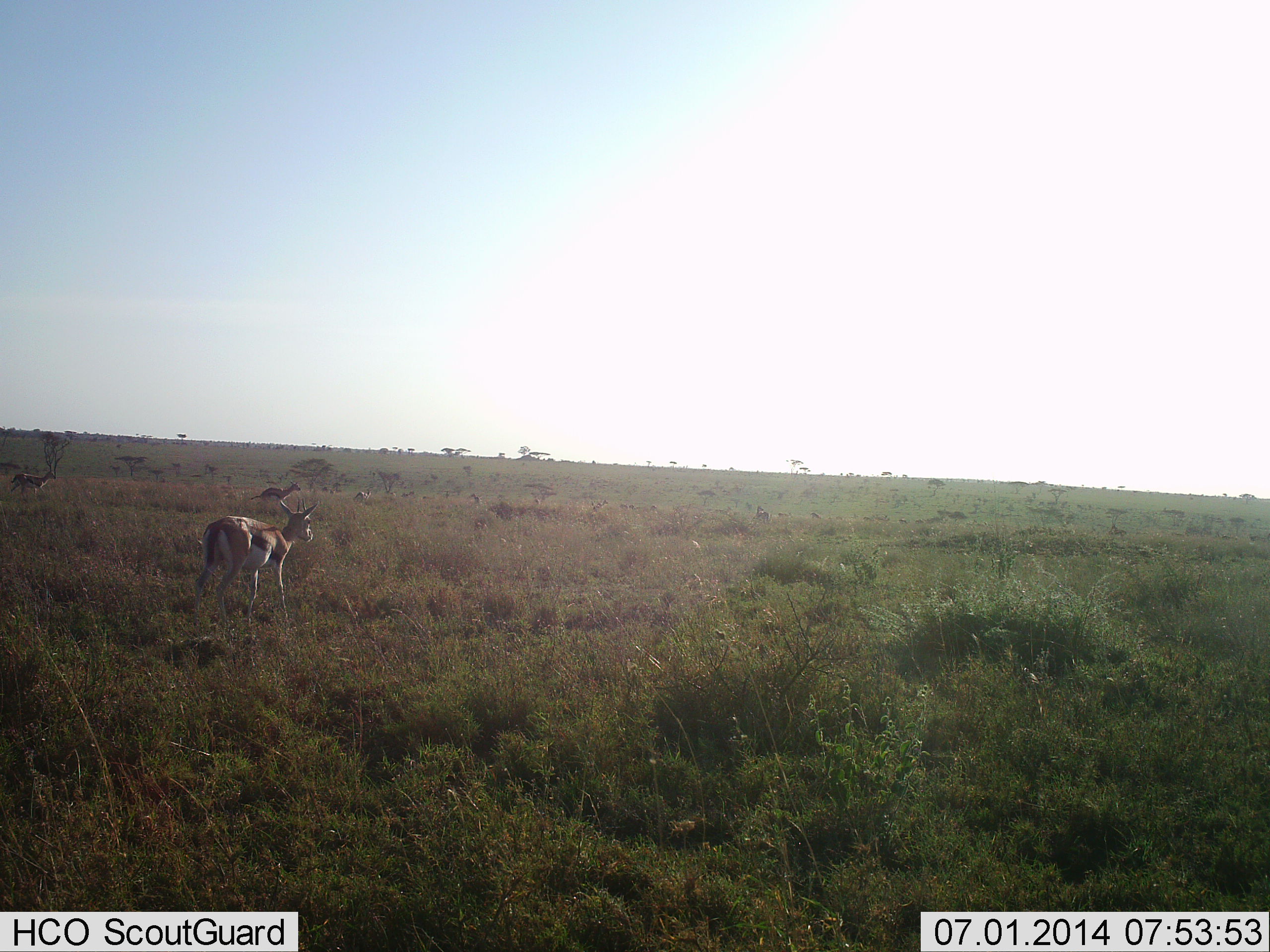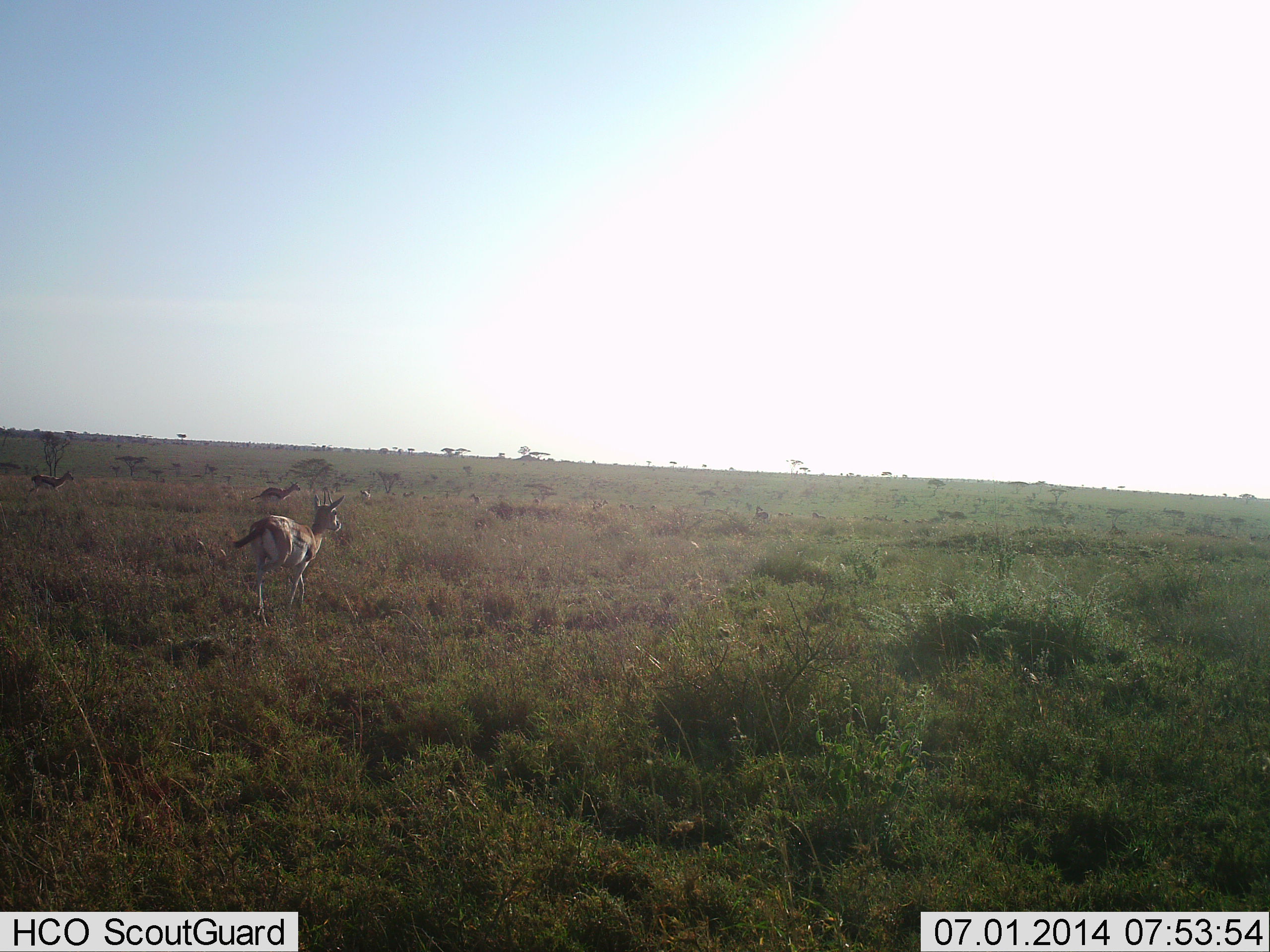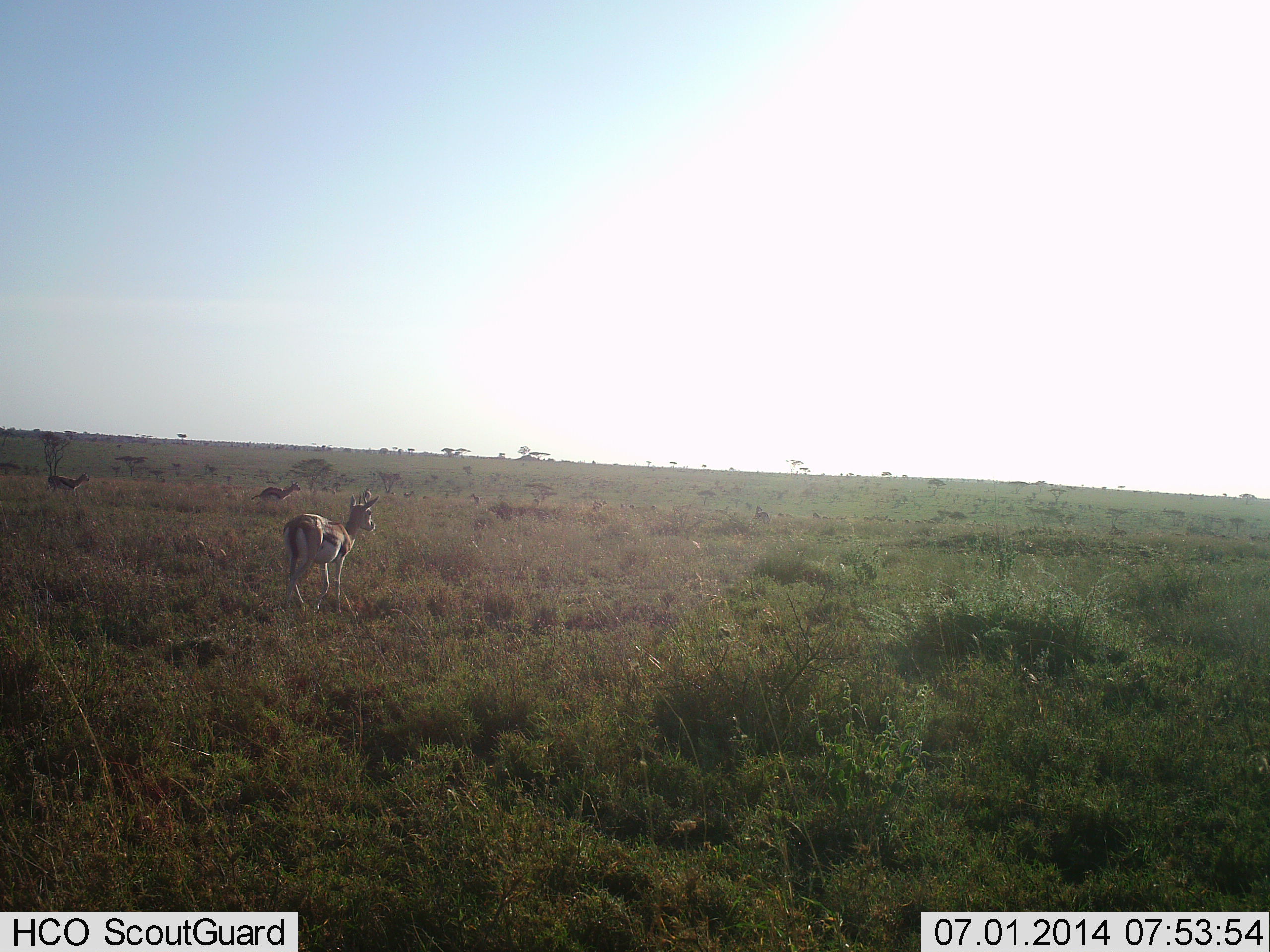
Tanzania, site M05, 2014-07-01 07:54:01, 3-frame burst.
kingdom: Animalia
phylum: Chordata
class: Mammalia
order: Artiodactyla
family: Bovidae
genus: Eudorcas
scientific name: Eudorcas thomsonii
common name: thomson's gazelle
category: gazellethomsons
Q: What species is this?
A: Gazellethomsons (thomson's gazelle) (Eudorcas thomsonii).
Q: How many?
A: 3.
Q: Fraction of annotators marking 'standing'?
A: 20%.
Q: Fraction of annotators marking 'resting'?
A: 0%.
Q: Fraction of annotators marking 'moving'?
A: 100%.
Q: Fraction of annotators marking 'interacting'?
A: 0%.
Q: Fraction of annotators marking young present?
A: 0%.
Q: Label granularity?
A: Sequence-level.